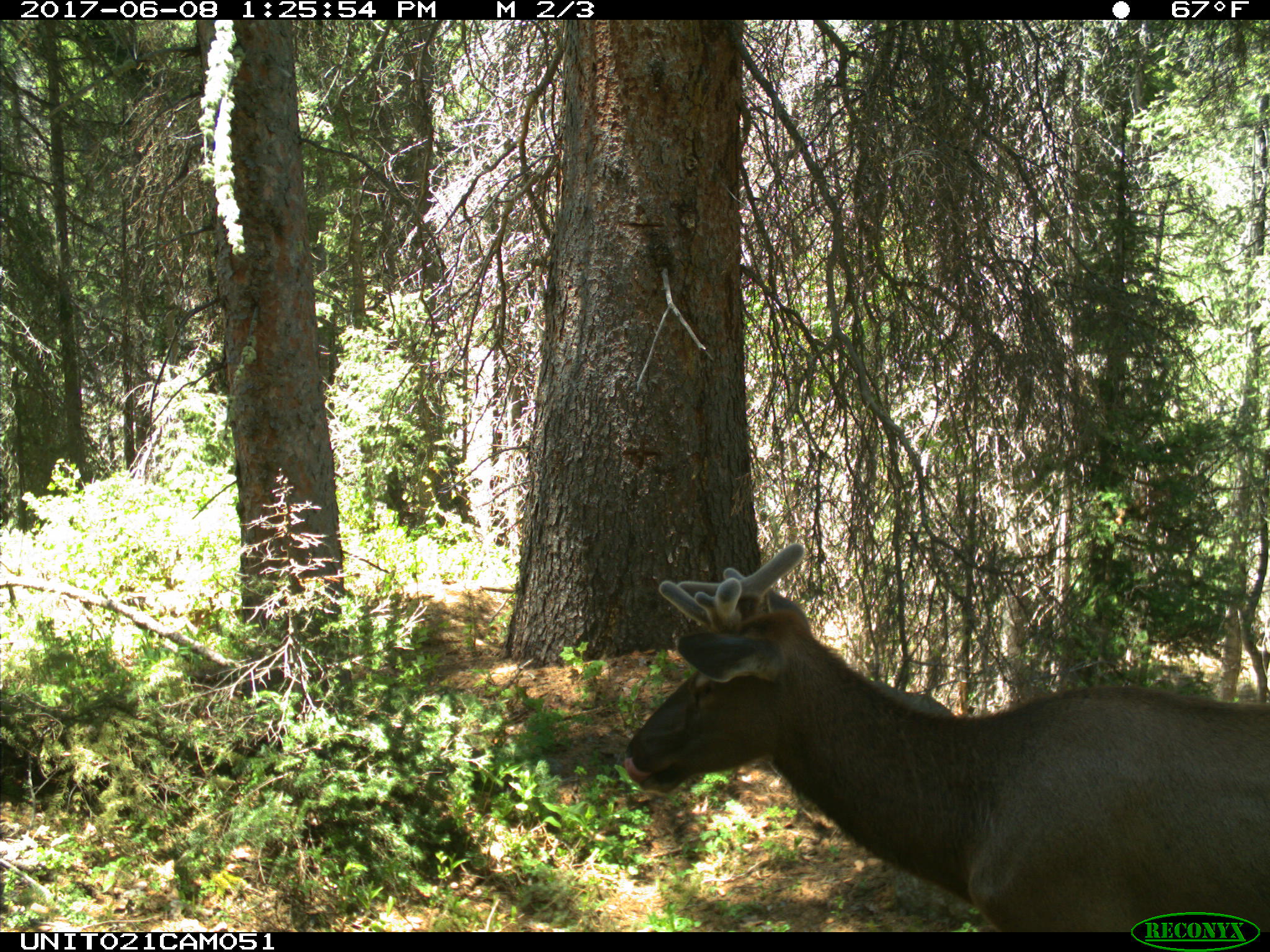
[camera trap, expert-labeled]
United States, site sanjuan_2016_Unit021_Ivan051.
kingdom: Animalia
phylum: Chordata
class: Mammalia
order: Artiodactyla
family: Cervidae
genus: Cervus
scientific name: Cervus elaphus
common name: red deer